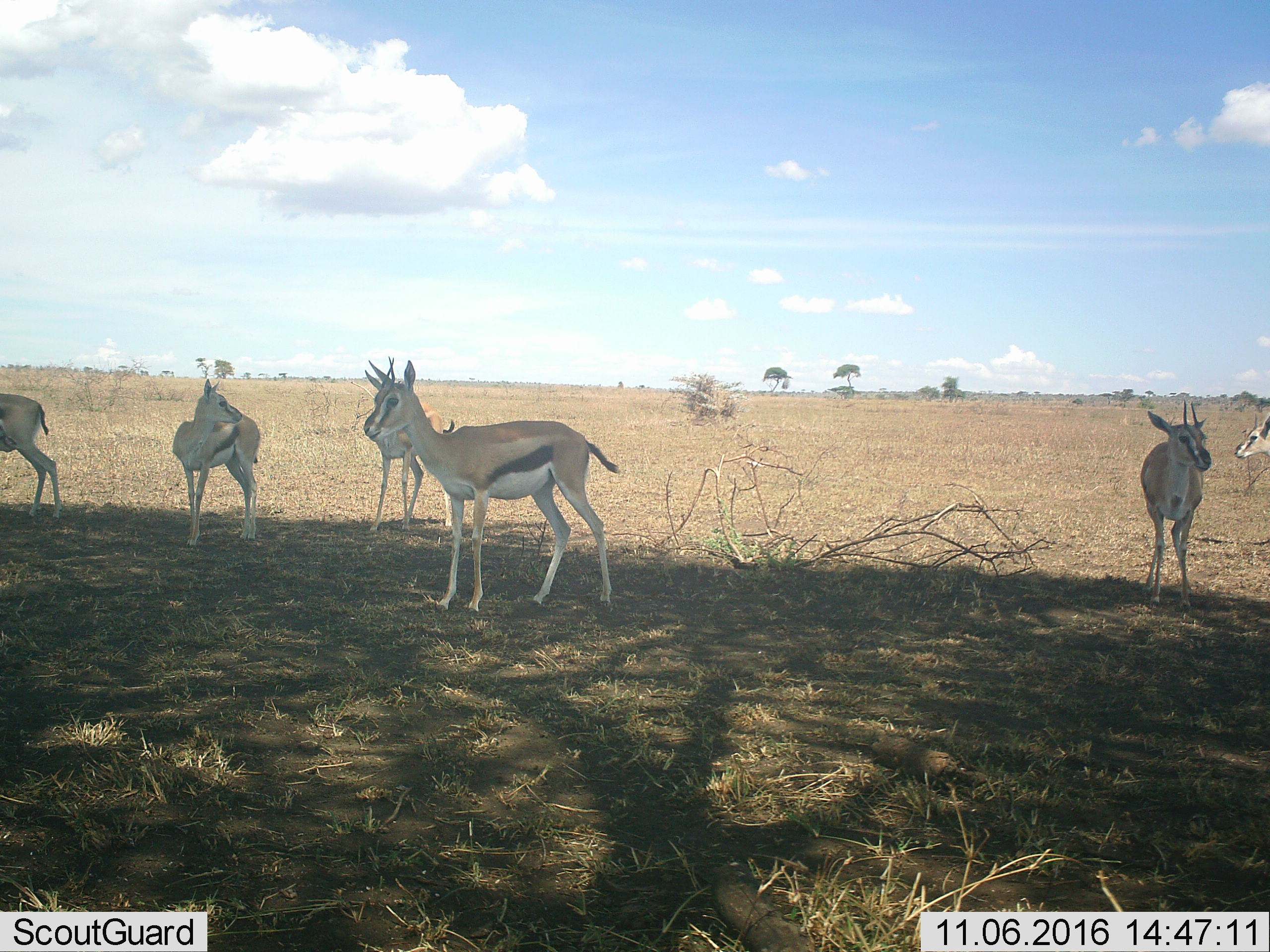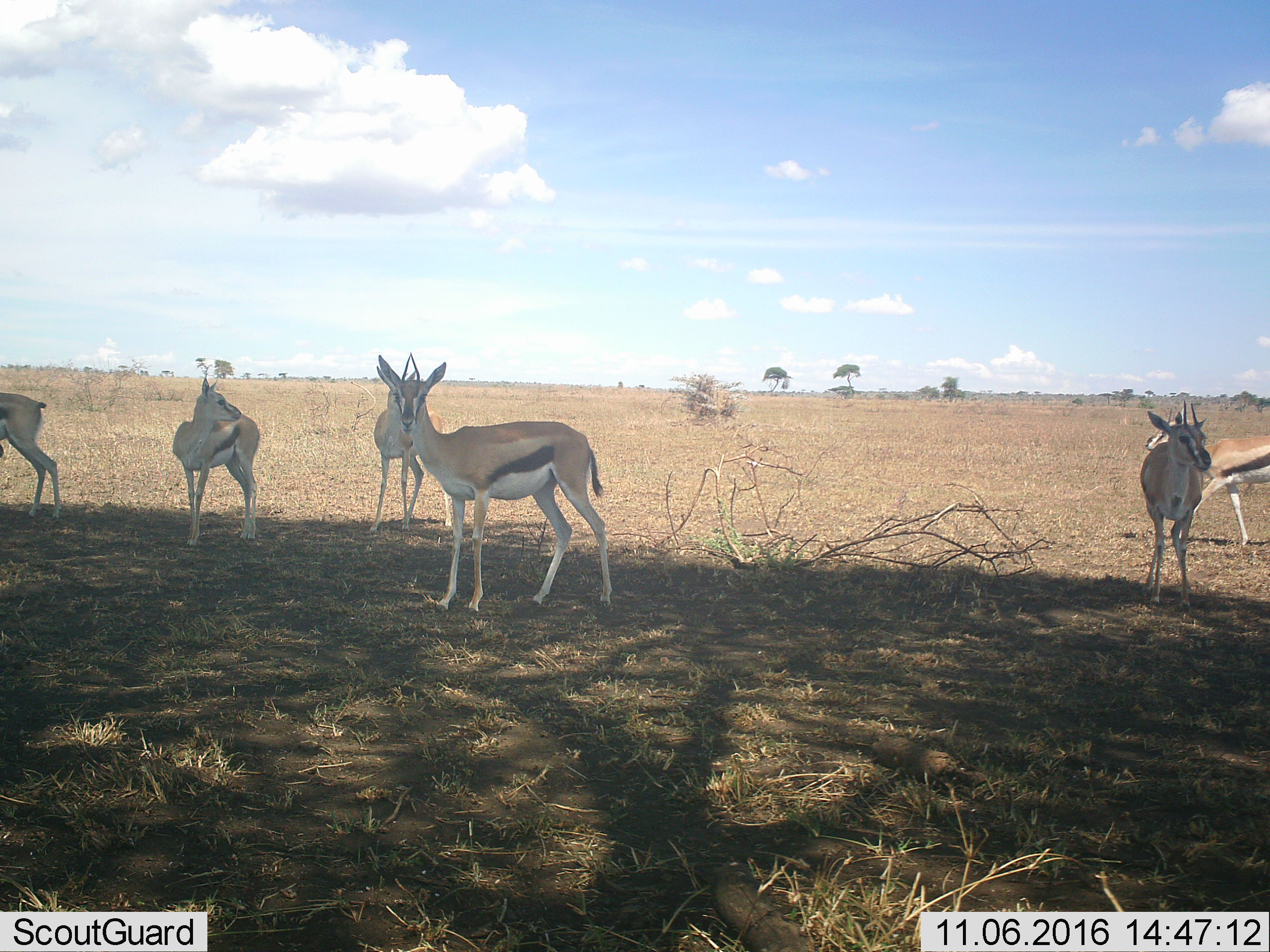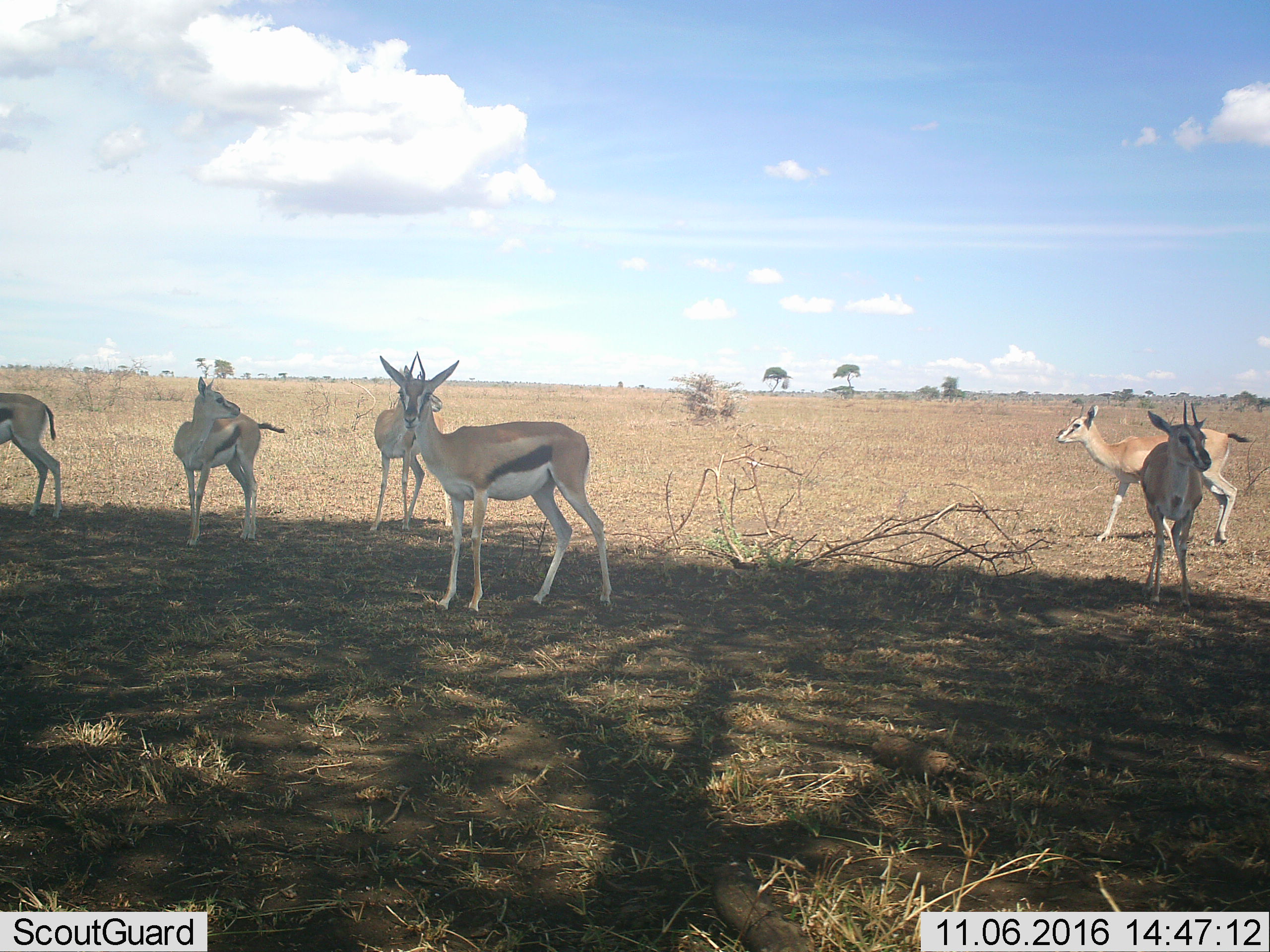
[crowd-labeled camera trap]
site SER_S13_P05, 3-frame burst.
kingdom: Animalia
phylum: Chordata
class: Mammalia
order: Artiodactyla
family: Bovidae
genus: Eudorcas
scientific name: Eudorcas thomsonii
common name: thomson's gazelle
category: gazellethomsons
Gazellethomsons (thomson's gazelle) (Eudorcas thomsonii), count 6. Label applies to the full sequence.